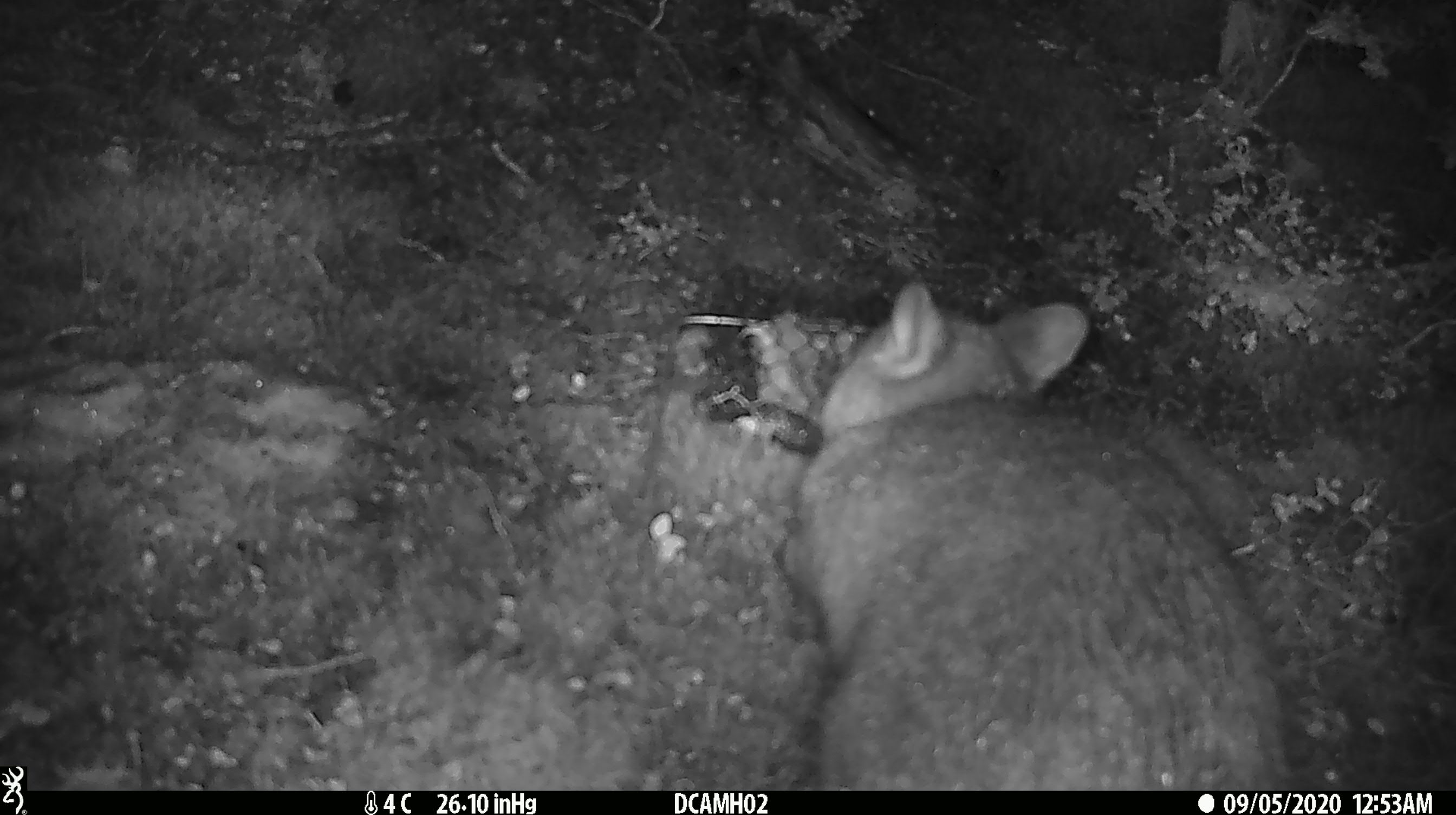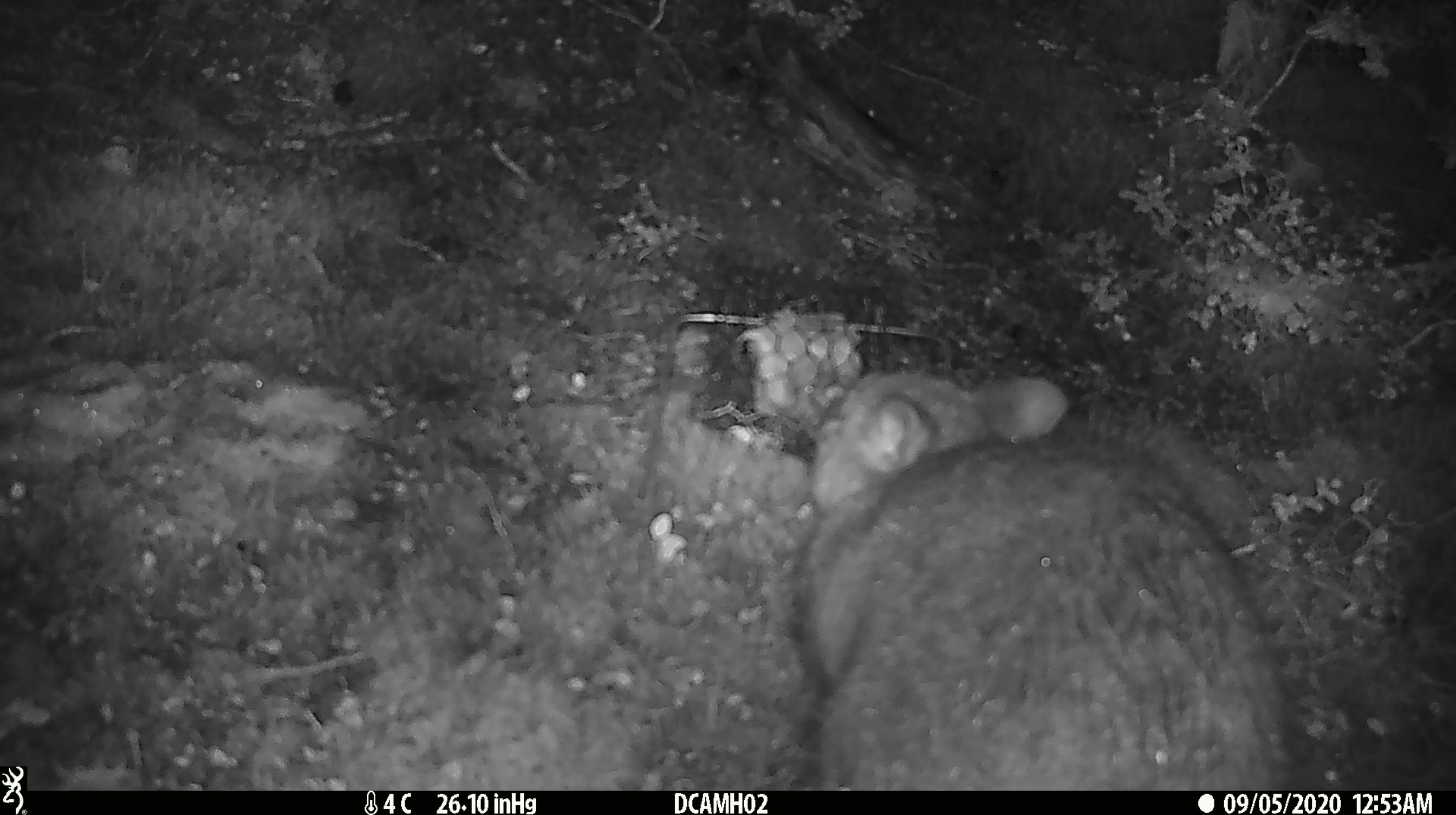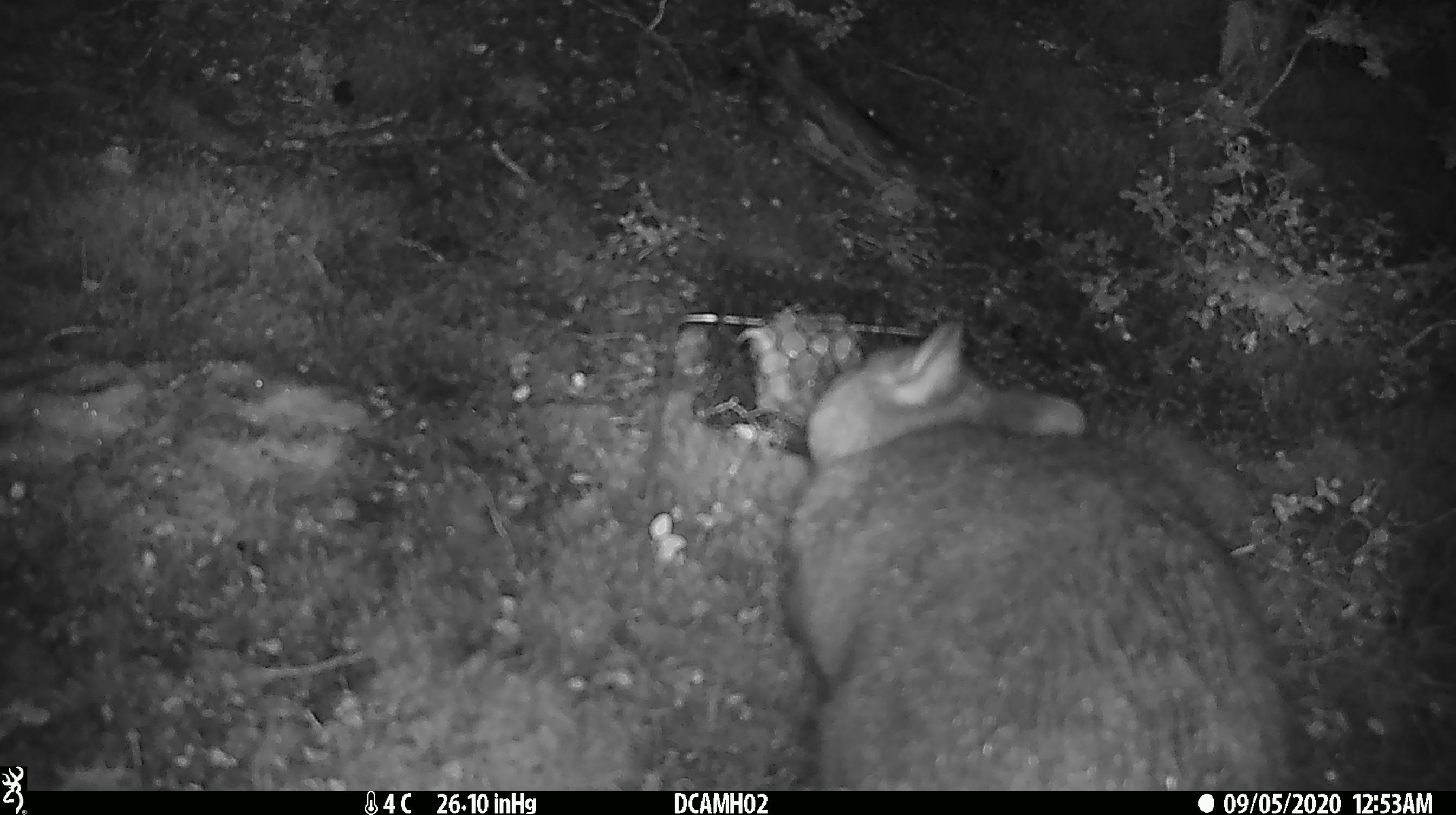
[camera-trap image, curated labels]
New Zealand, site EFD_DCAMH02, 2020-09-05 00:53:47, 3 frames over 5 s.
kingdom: Animalia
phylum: Chordata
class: Mammalia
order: Diprotodontia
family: Phalangeridae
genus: Trichosurus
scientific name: Trichosurus vulpecula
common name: common brushtail possum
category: possum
Possum (common brushtail possum) (Trichosurus vulpecula).